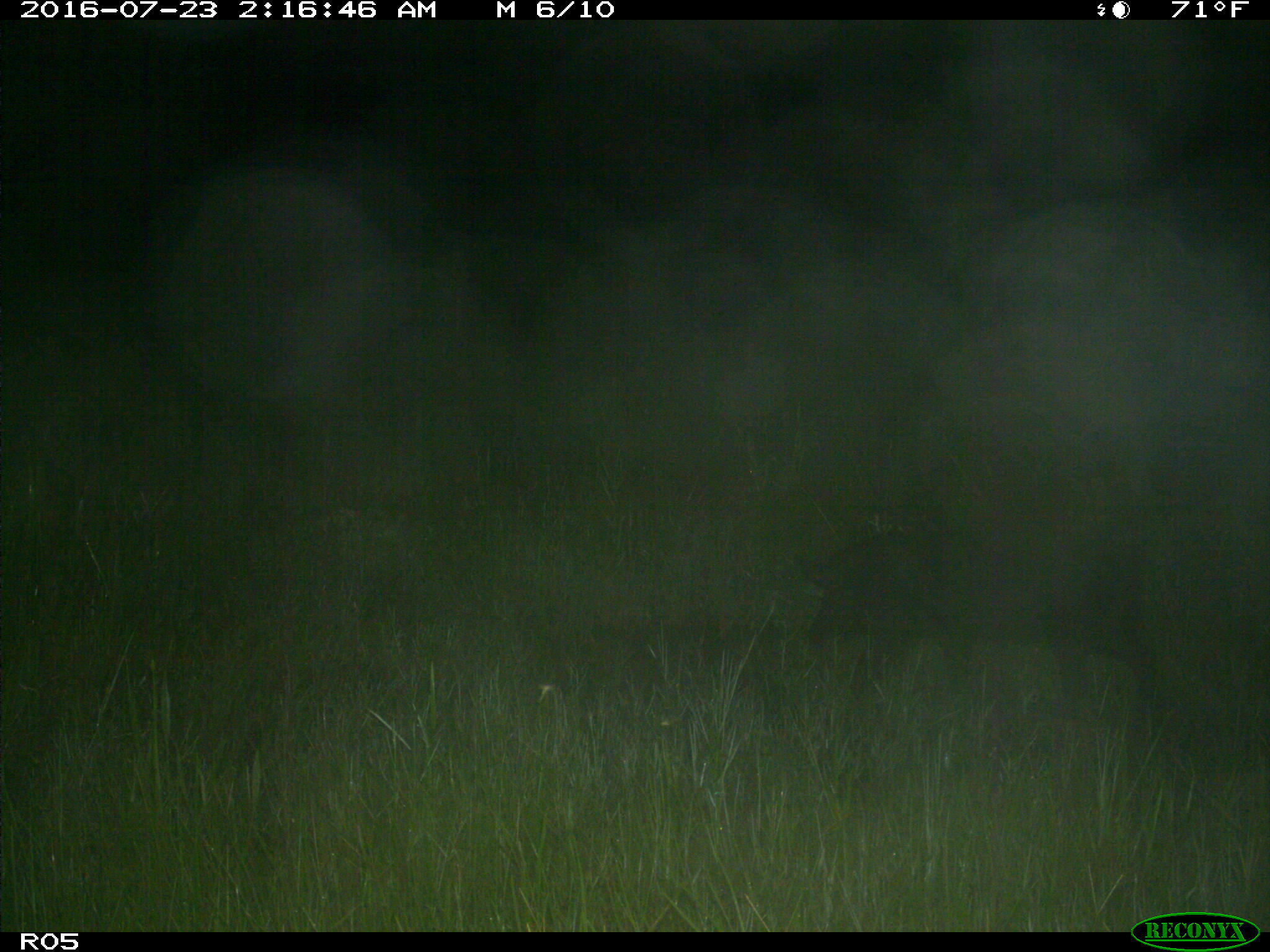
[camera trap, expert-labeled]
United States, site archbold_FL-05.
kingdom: Animalia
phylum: Chordata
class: Mammalia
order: Artiodactyla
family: Suidae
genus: Sus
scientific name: Sus scrofa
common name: wild boar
Sus scrofa (wild boar).